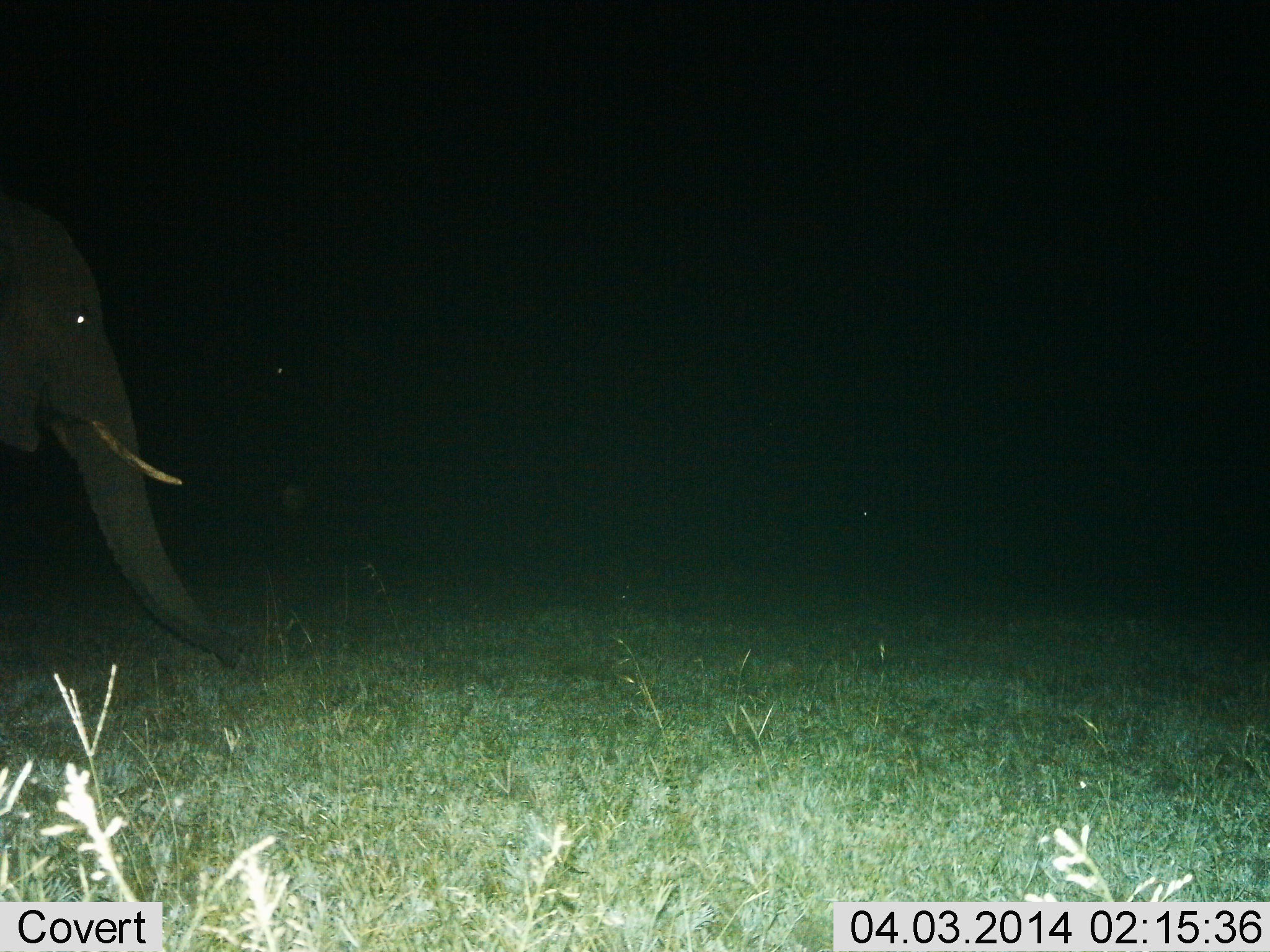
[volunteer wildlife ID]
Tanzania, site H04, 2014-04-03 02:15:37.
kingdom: Animalia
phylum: Chordata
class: Mammalia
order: Proboscidea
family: Elephantidae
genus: Loxodonta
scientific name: Loxodonta africana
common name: african bush elephant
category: elephant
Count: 1.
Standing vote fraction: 50%.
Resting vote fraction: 0%.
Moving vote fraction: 40%.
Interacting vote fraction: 0%.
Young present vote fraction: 0%.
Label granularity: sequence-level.